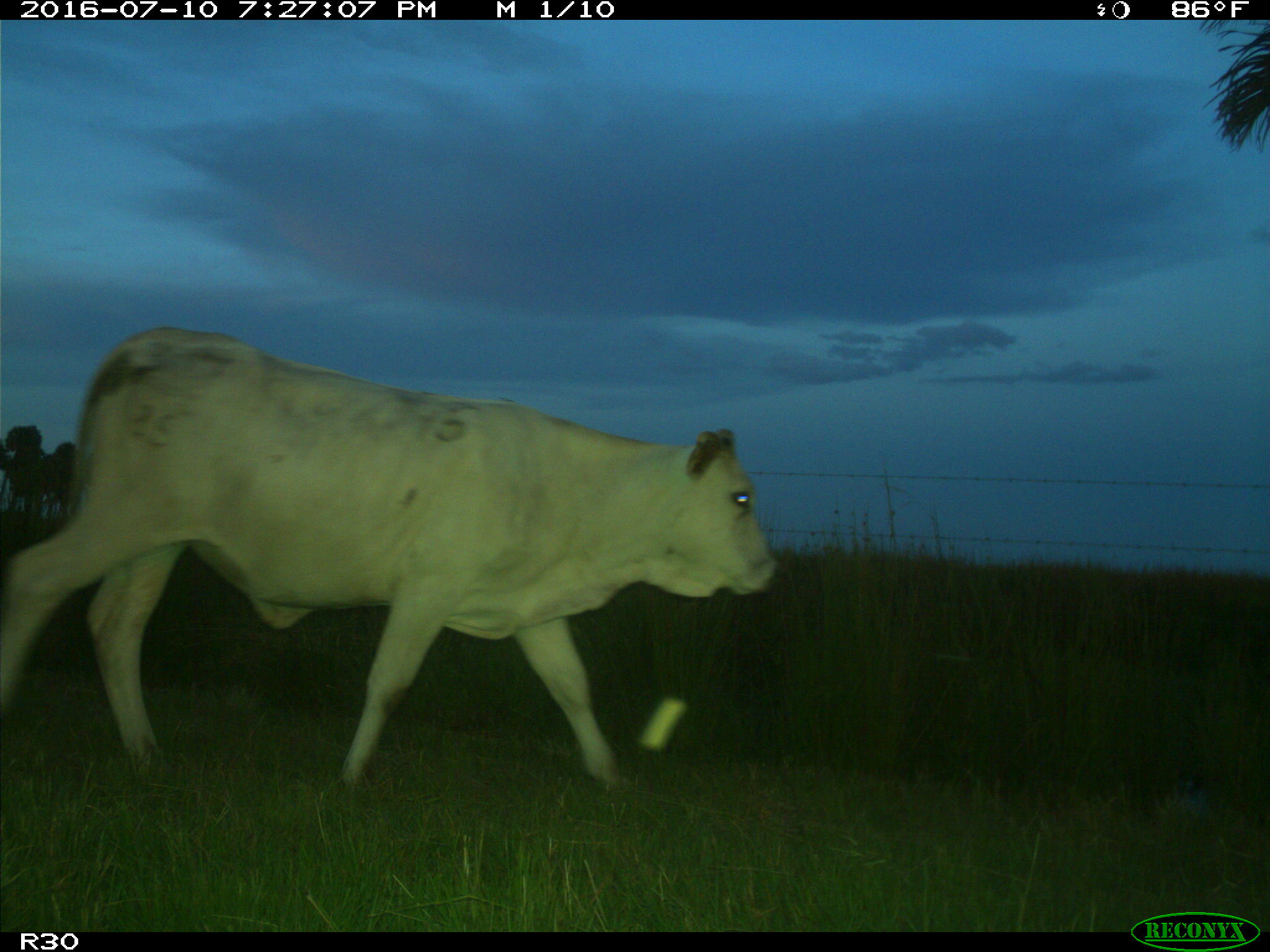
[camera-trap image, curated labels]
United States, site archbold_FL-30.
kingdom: Animalia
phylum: Chordata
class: Mammalia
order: Artiodactyla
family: Bovidae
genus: Bos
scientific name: Bos taurus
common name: domestic cow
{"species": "Bos taurus (domestic cow)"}